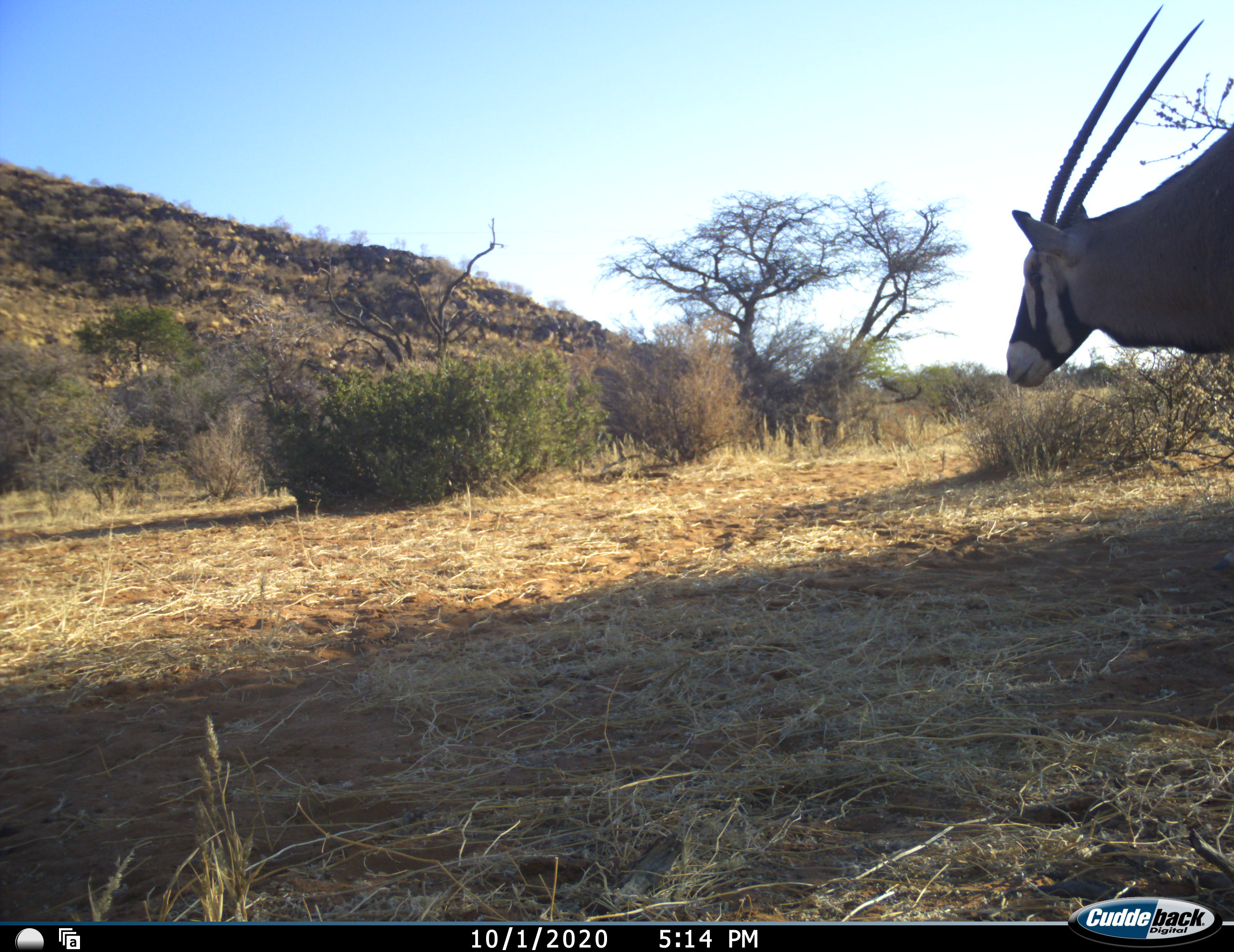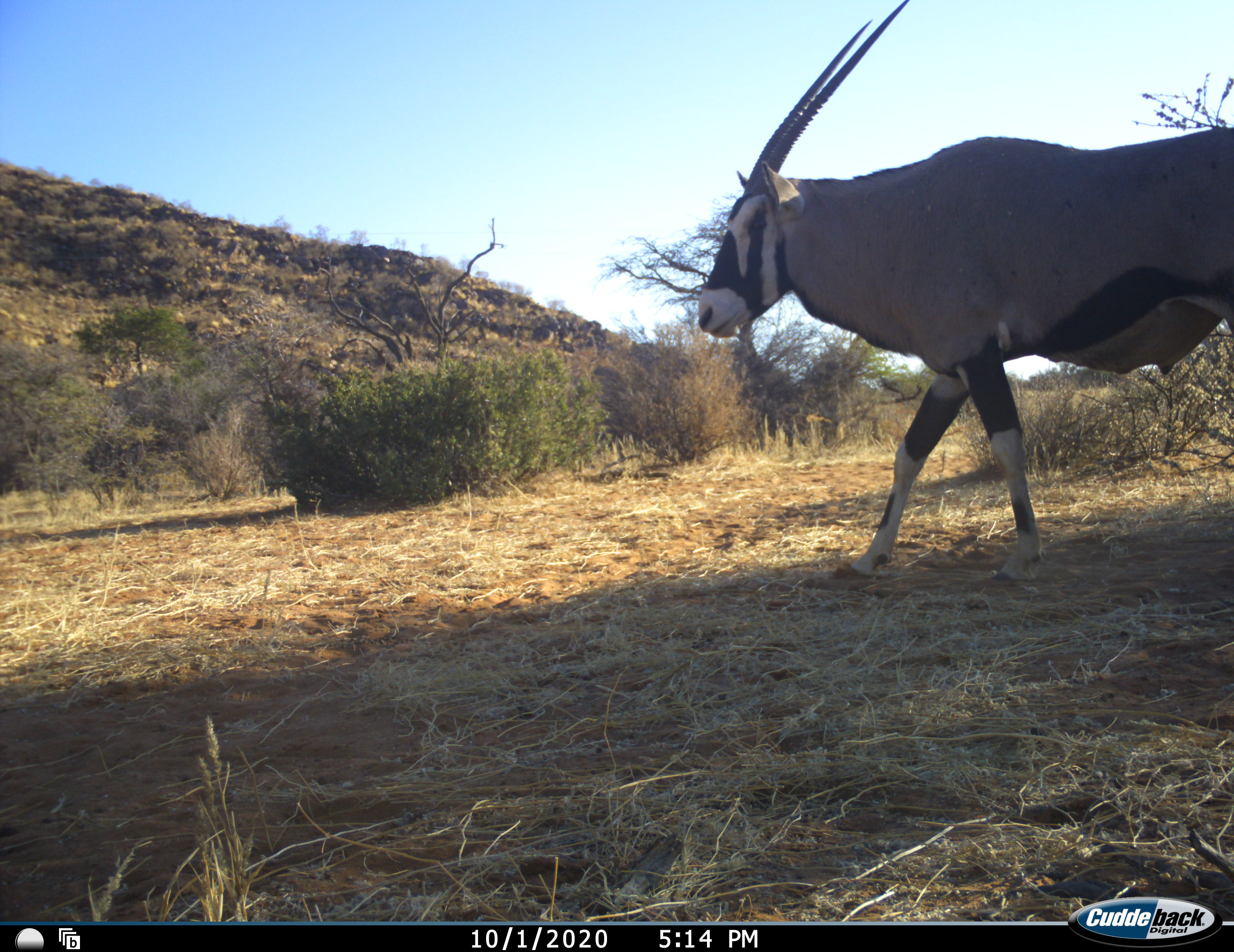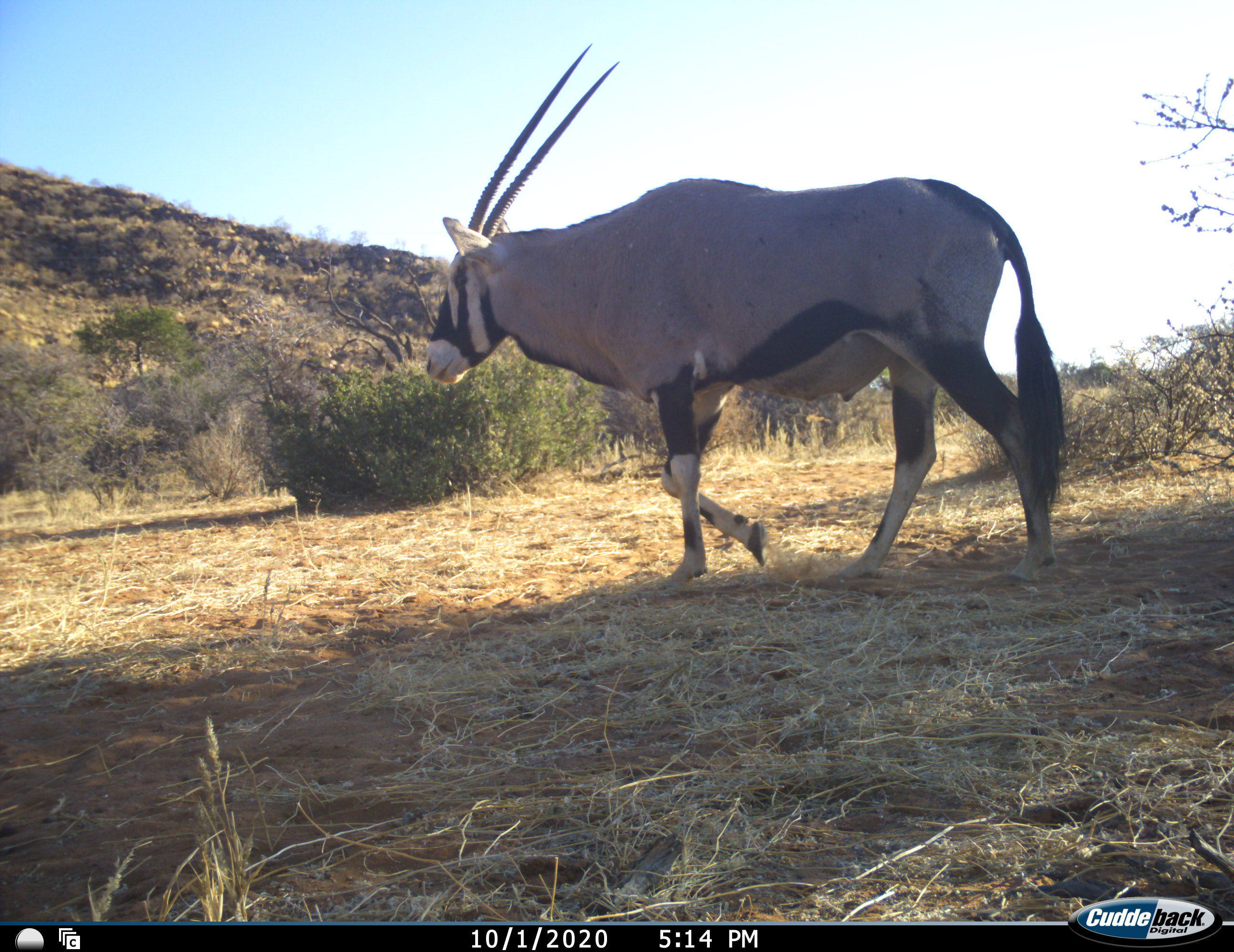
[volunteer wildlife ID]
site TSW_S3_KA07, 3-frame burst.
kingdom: Animalia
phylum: Chordata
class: Mammalia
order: Artiodactyla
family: Bovidae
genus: Oryx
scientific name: Oryx gazella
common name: gemsbok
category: oryx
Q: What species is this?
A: Oryx (gemsbok) (Oryx gazella).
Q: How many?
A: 1.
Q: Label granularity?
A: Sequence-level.